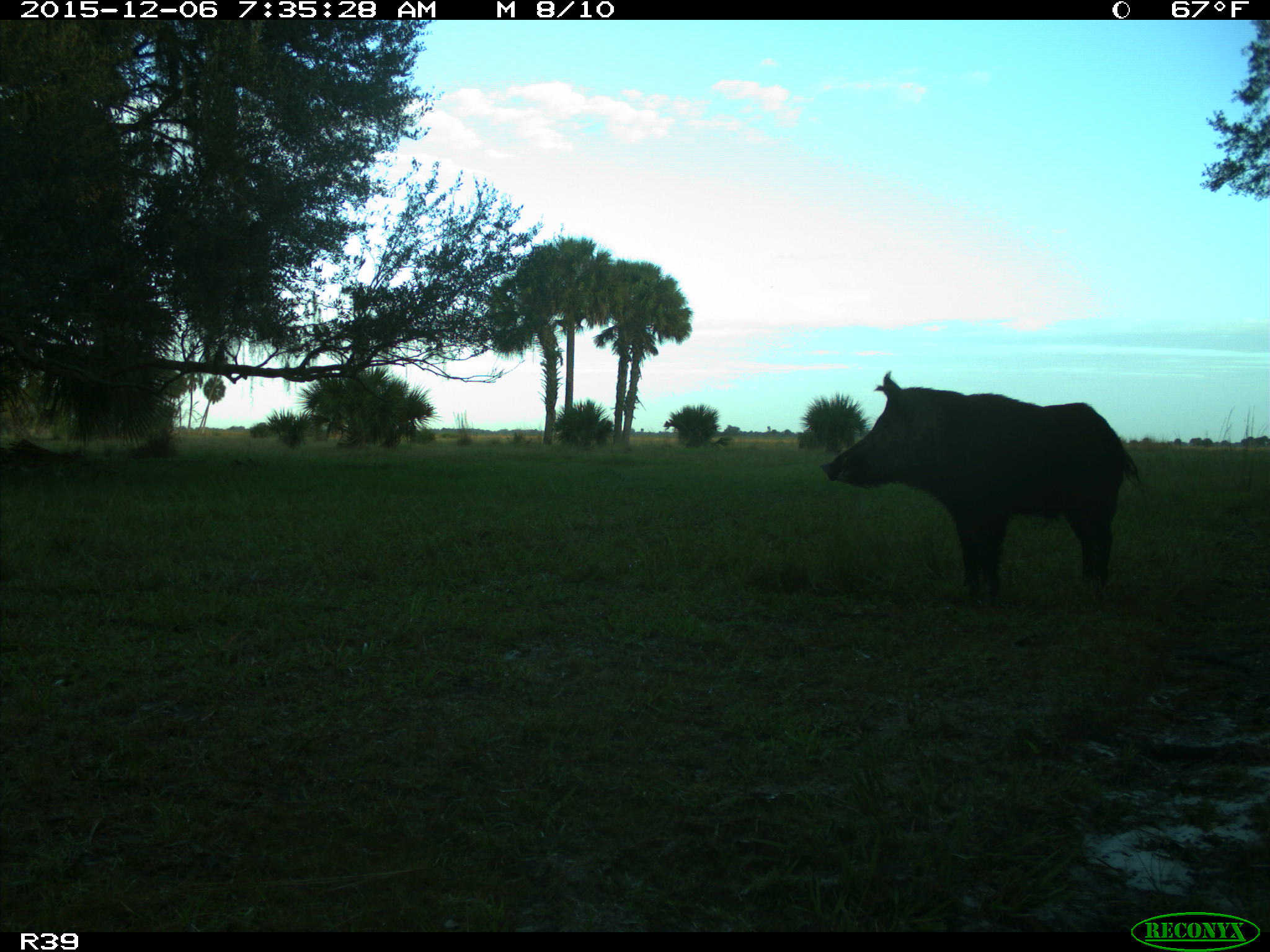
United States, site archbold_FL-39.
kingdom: Animalia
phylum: Chordata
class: Mammalia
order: Artiodactyla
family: Suidae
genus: Sus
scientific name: Sus scrofa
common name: wild boar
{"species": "Sus scrofa (wild boar)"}